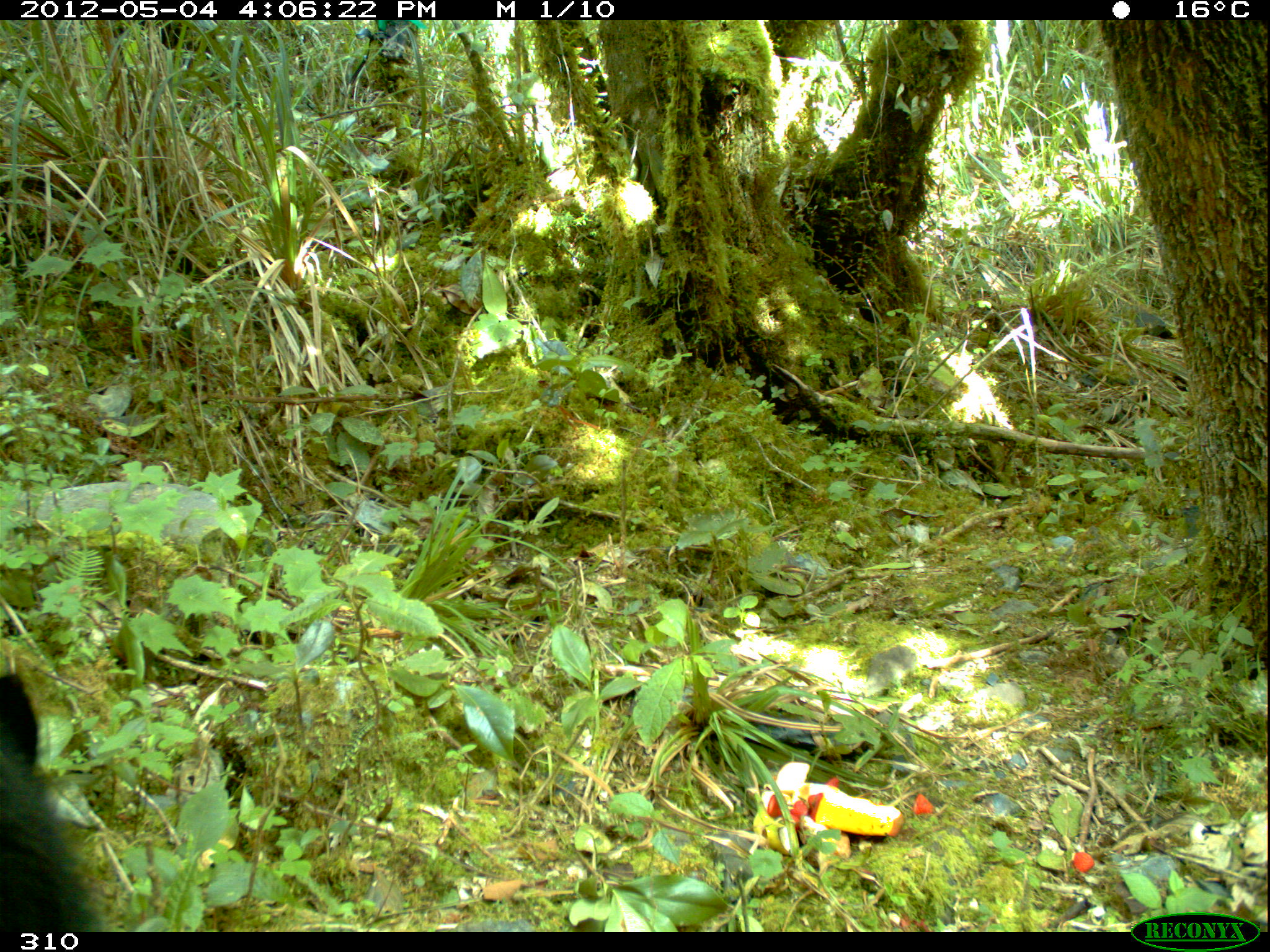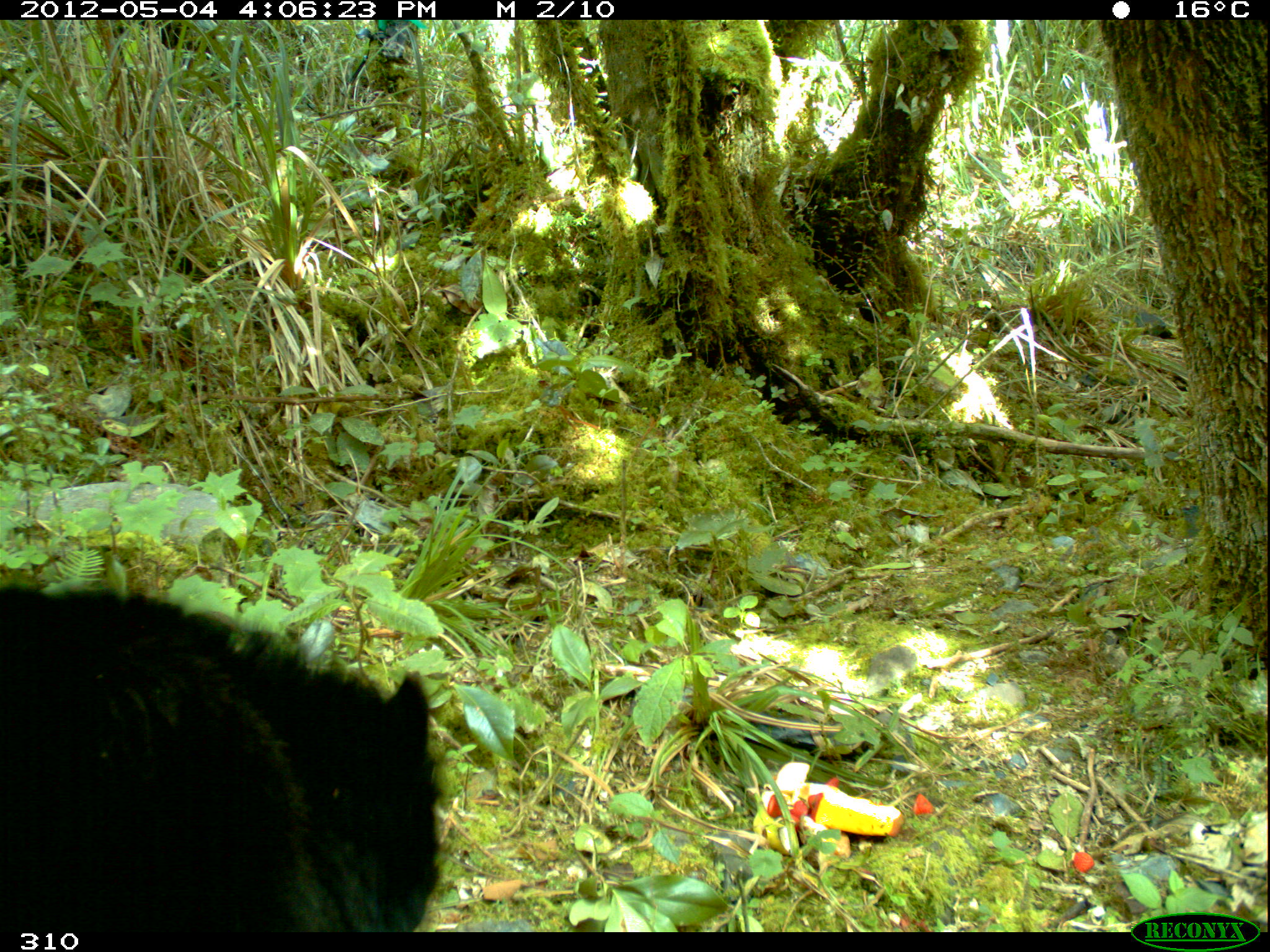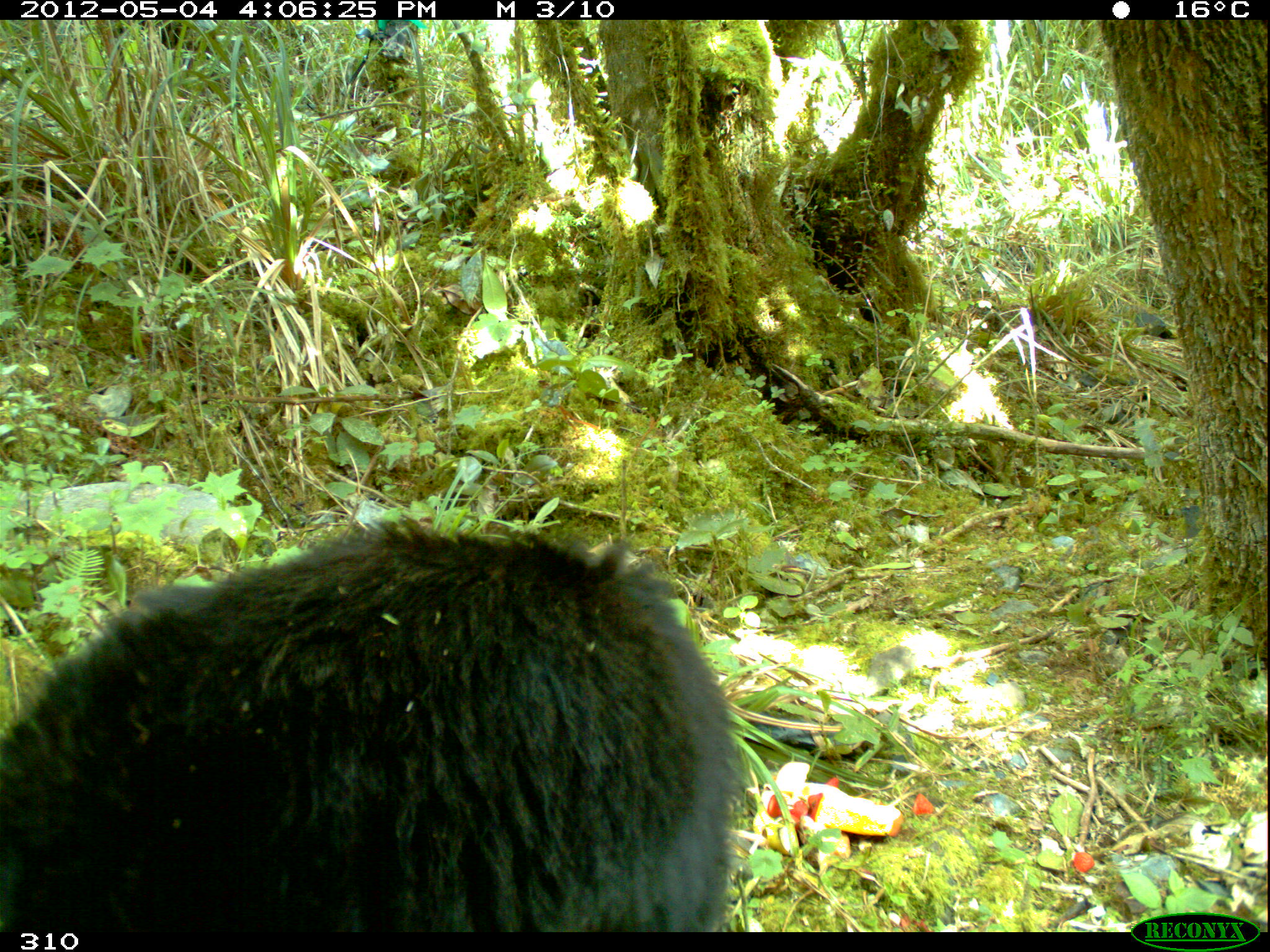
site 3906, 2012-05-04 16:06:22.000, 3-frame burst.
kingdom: Animalia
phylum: Chordata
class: Mammalia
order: Carnivora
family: Ursidae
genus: Tremarctos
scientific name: Tremarctos ornatus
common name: spectacled bear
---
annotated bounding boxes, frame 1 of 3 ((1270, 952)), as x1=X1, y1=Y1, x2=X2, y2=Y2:
tremarctos ornatus: x1=0, y1=670, x2=94, y2=930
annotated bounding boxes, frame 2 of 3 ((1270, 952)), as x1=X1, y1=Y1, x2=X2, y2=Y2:
tremarctos ornatus: x1=0, y1=579, x2=445, y2=932